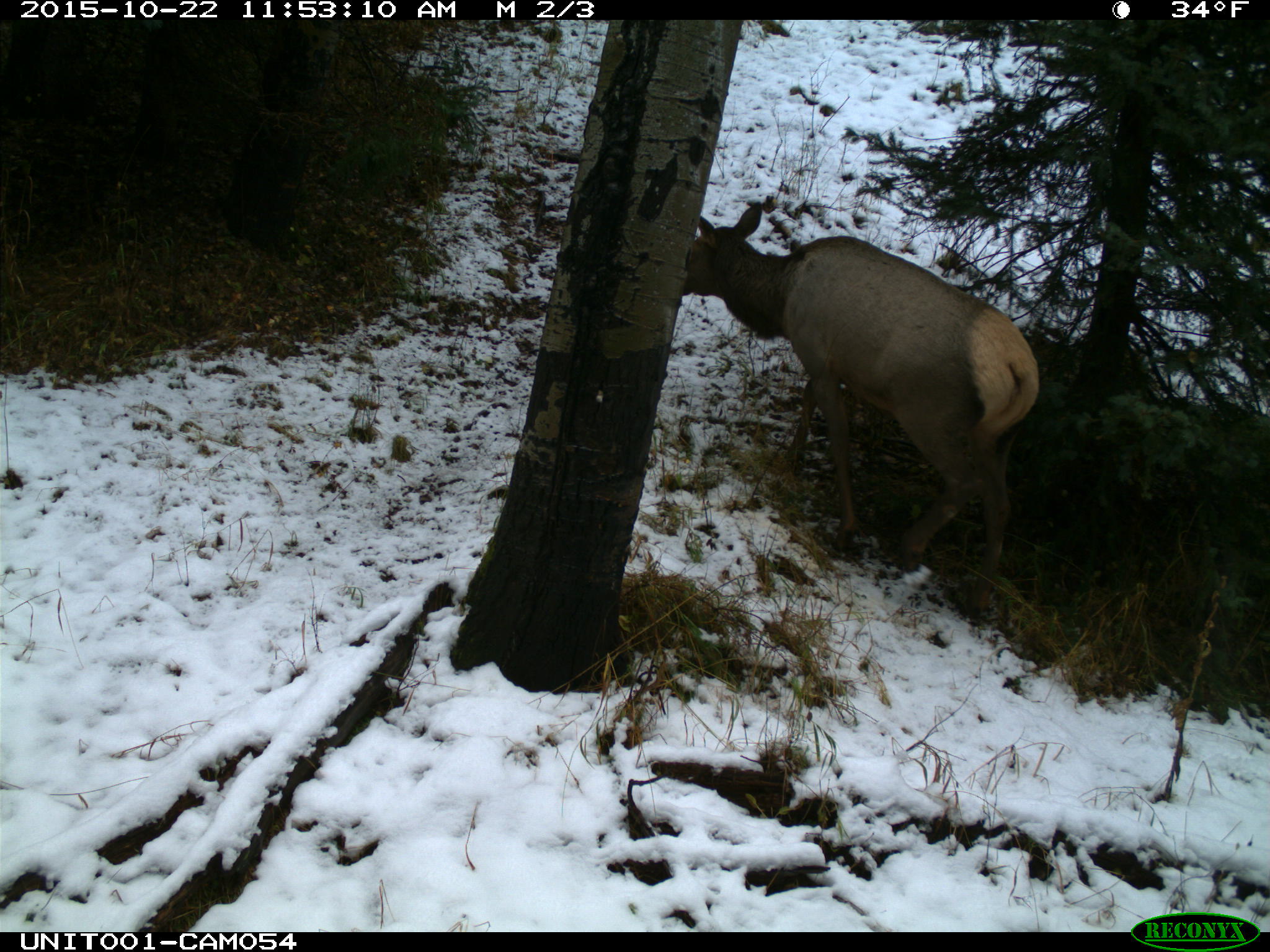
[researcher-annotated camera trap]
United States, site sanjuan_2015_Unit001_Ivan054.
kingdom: Animalia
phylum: Chordata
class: Mammalia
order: Artiodactyla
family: Cervidae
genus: Cervus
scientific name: Cervus elaphus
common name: red deer